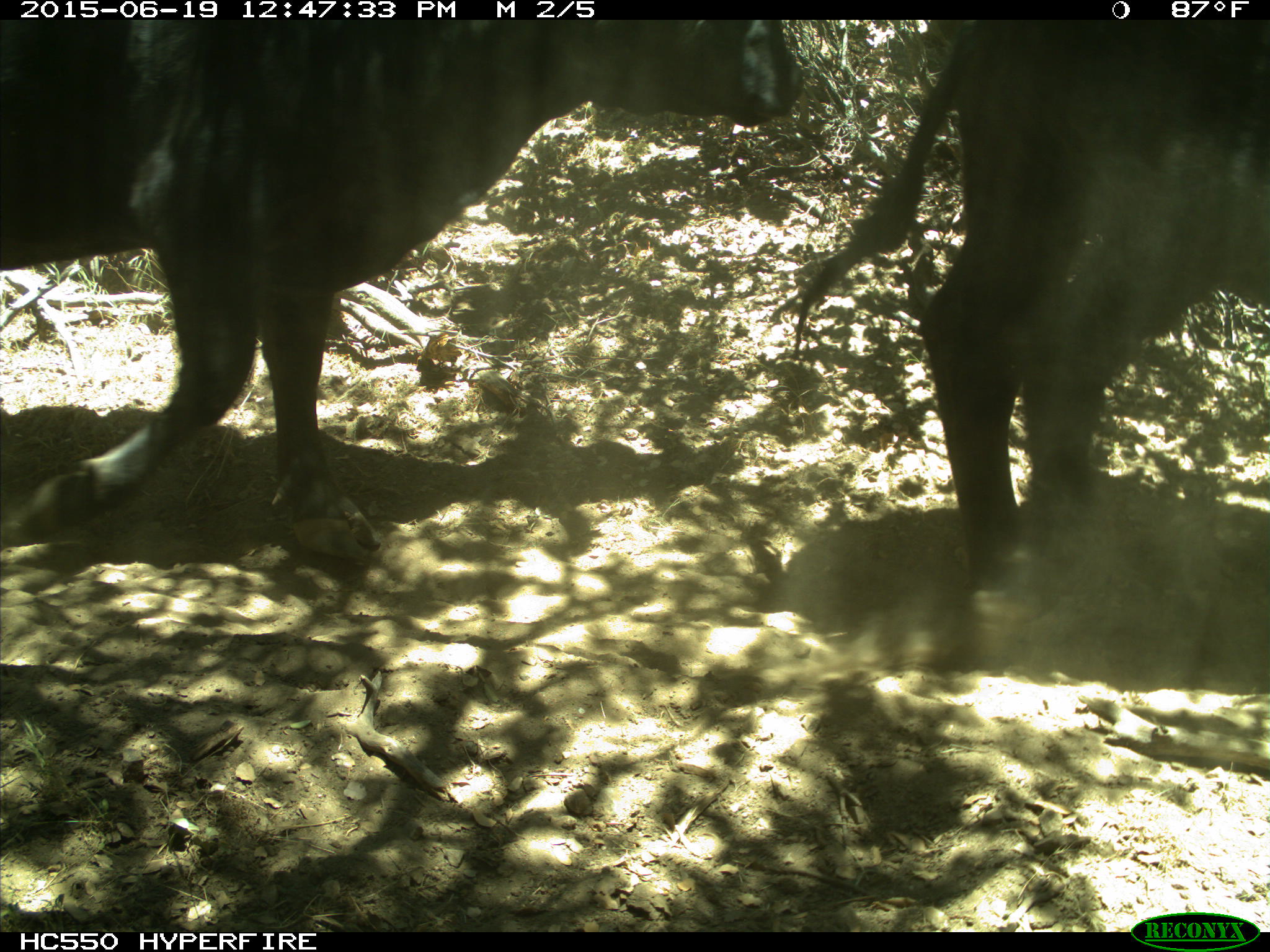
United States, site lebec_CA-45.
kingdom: Animalia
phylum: Chordata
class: Mammalia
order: Artiodactyla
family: Bovidae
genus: Bos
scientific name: Bos taurus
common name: domestic cow